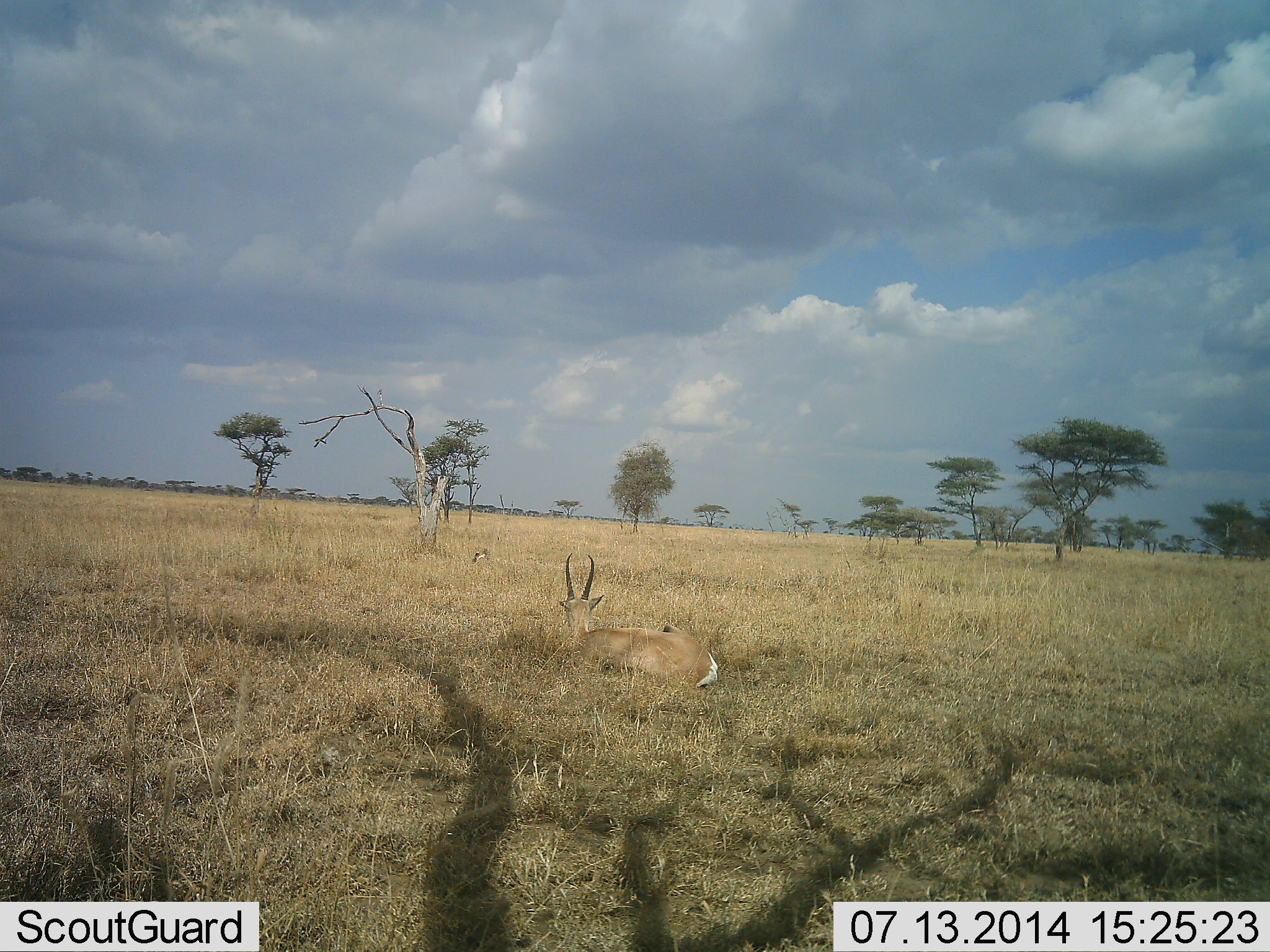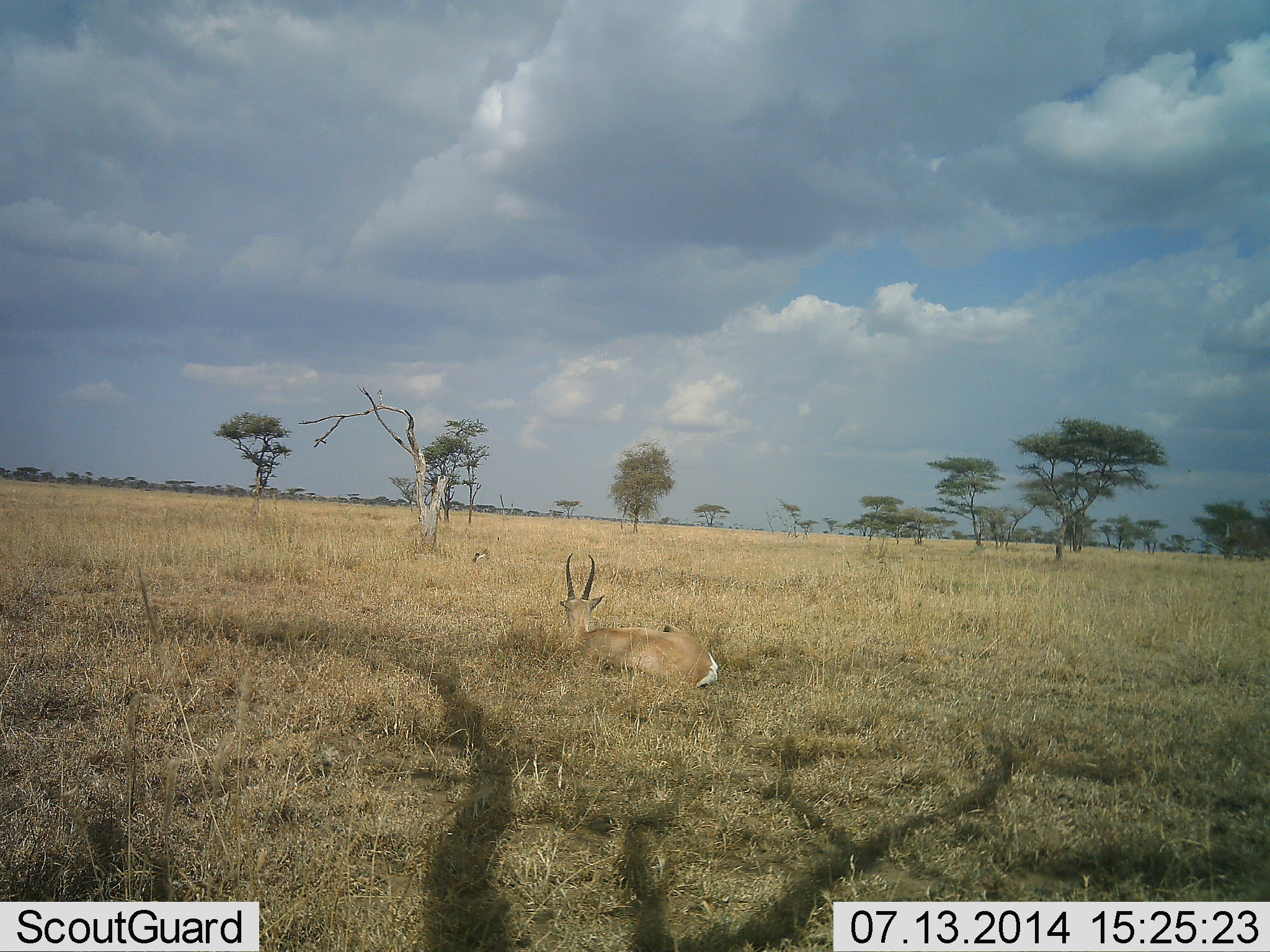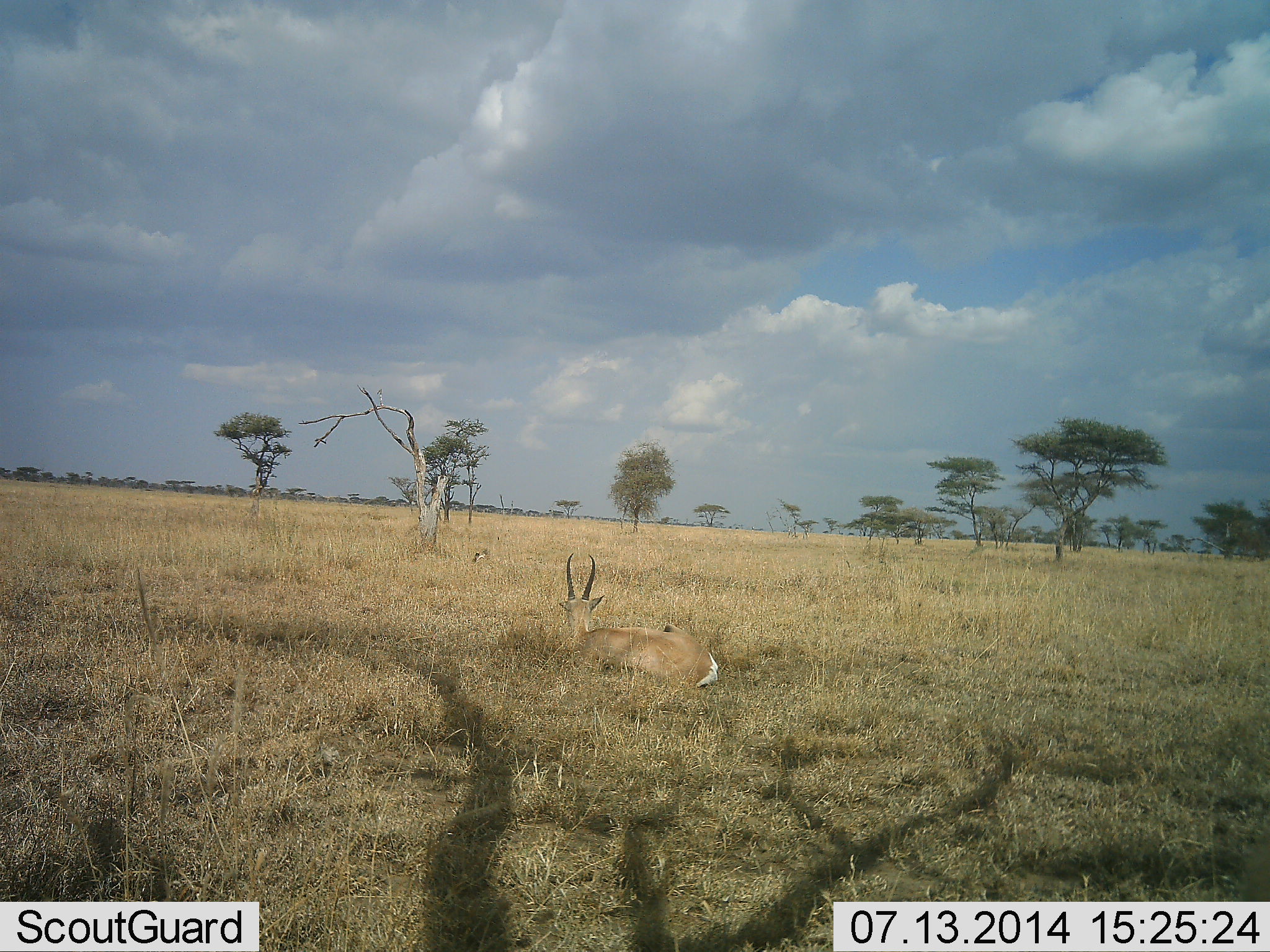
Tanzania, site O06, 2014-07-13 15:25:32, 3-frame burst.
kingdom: Animalia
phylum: Chordata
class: Mammalia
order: Artiodactyla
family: Bovidae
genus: Nanger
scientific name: Nanger granti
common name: grant's gazelle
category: gazellegrants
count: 1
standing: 0%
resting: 100%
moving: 0%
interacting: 0%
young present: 20%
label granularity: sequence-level